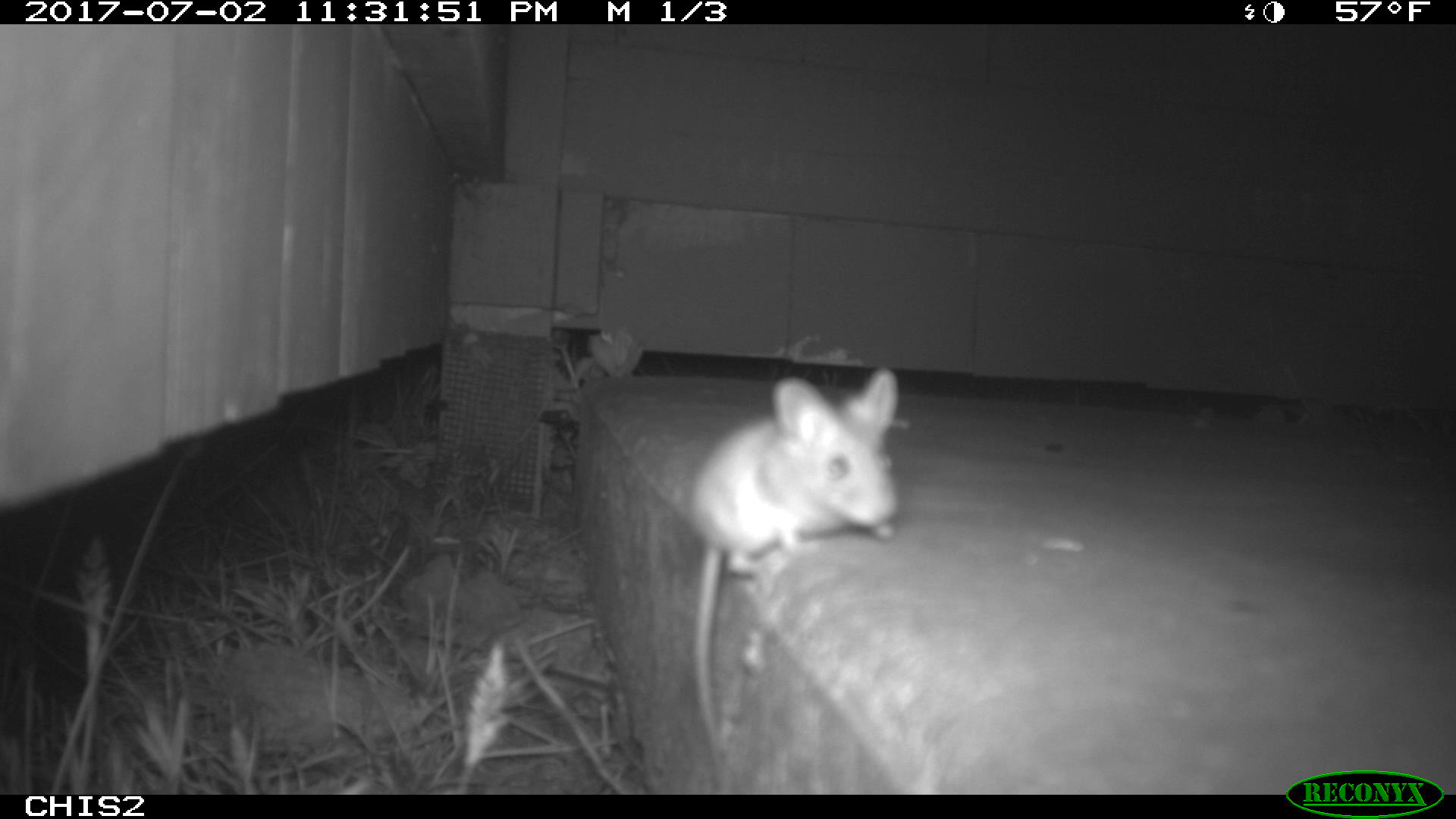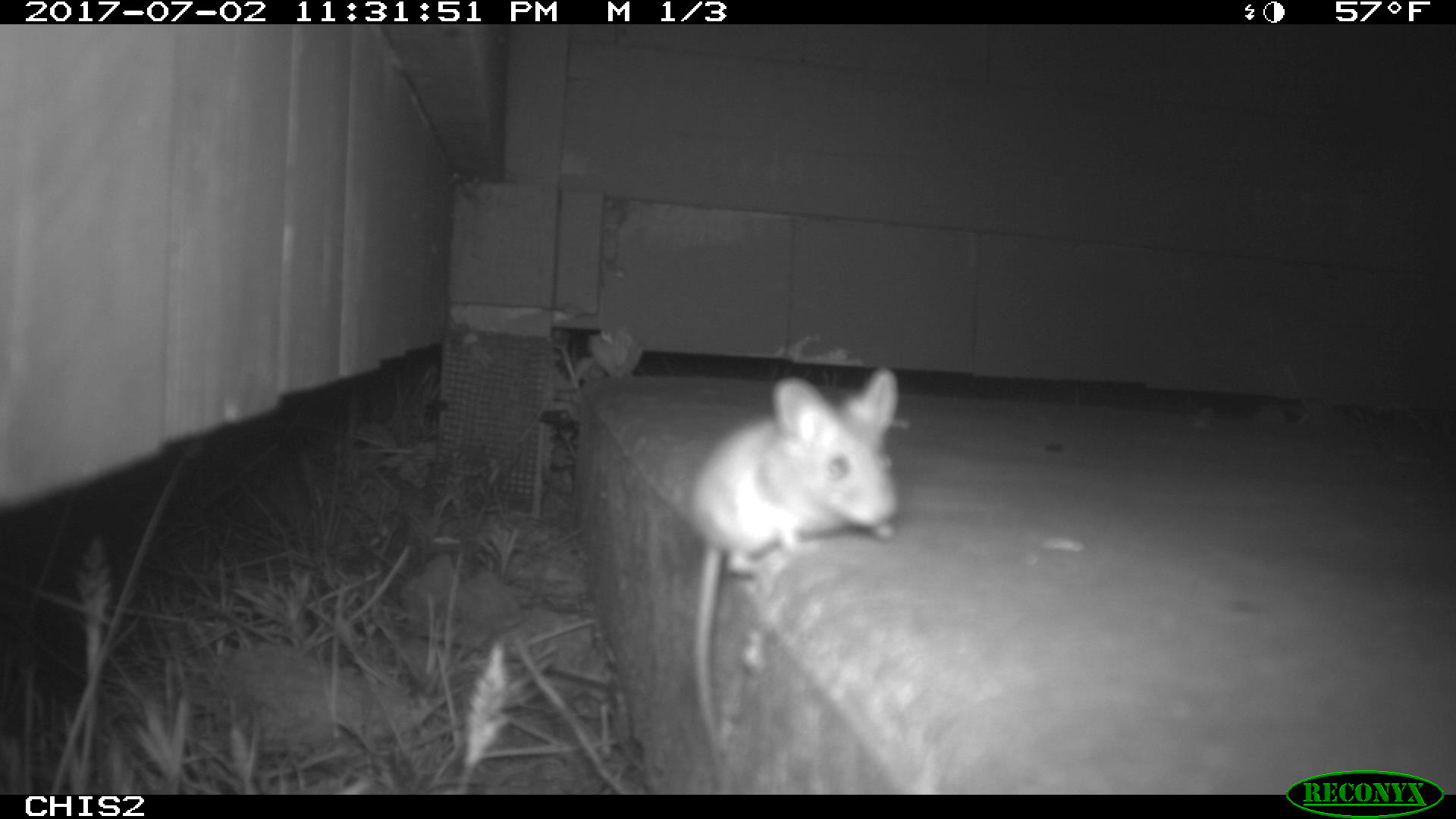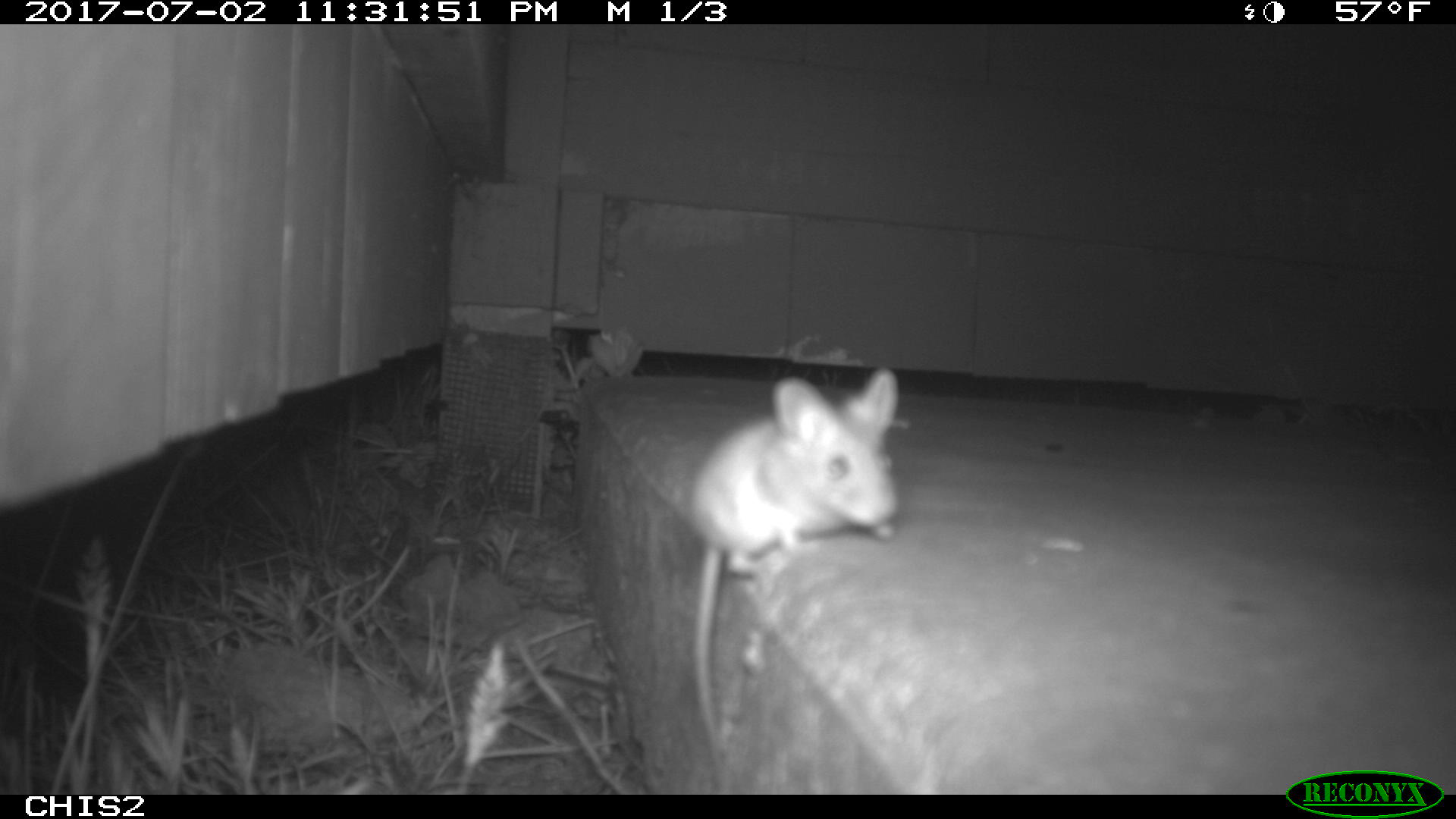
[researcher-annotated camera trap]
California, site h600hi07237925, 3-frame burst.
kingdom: Animalia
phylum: Chordata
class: Mammalia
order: Rodentia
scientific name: Rodentia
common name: rodent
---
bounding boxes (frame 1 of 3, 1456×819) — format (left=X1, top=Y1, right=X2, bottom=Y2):
rodent: (left=692, top=368, right=899, bottom=774)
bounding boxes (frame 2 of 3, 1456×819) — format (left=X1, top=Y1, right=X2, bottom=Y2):
rodent: (left=693, top=369, right=897, bottom=764)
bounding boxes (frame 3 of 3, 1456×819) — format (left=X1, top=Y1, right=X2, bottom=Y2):
rodent: (left=689, top=366, right=900, bottom=792)